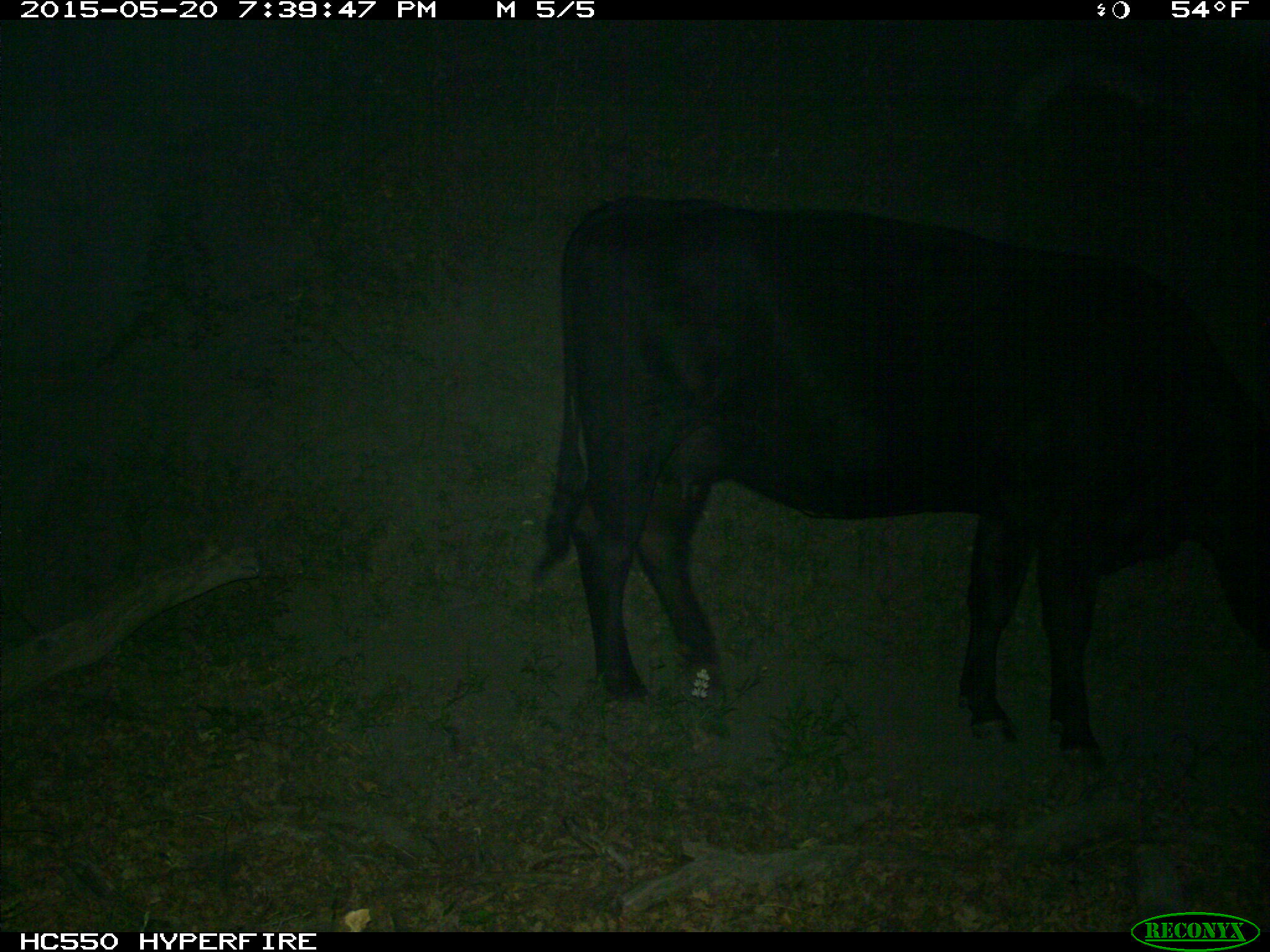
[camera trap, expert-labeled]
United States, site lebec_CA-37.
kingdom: Animalia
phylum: Chordata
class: Mammalia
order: Artiodactyla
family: Bovidae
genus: Bos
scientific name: Bos taurus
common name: domestic cow